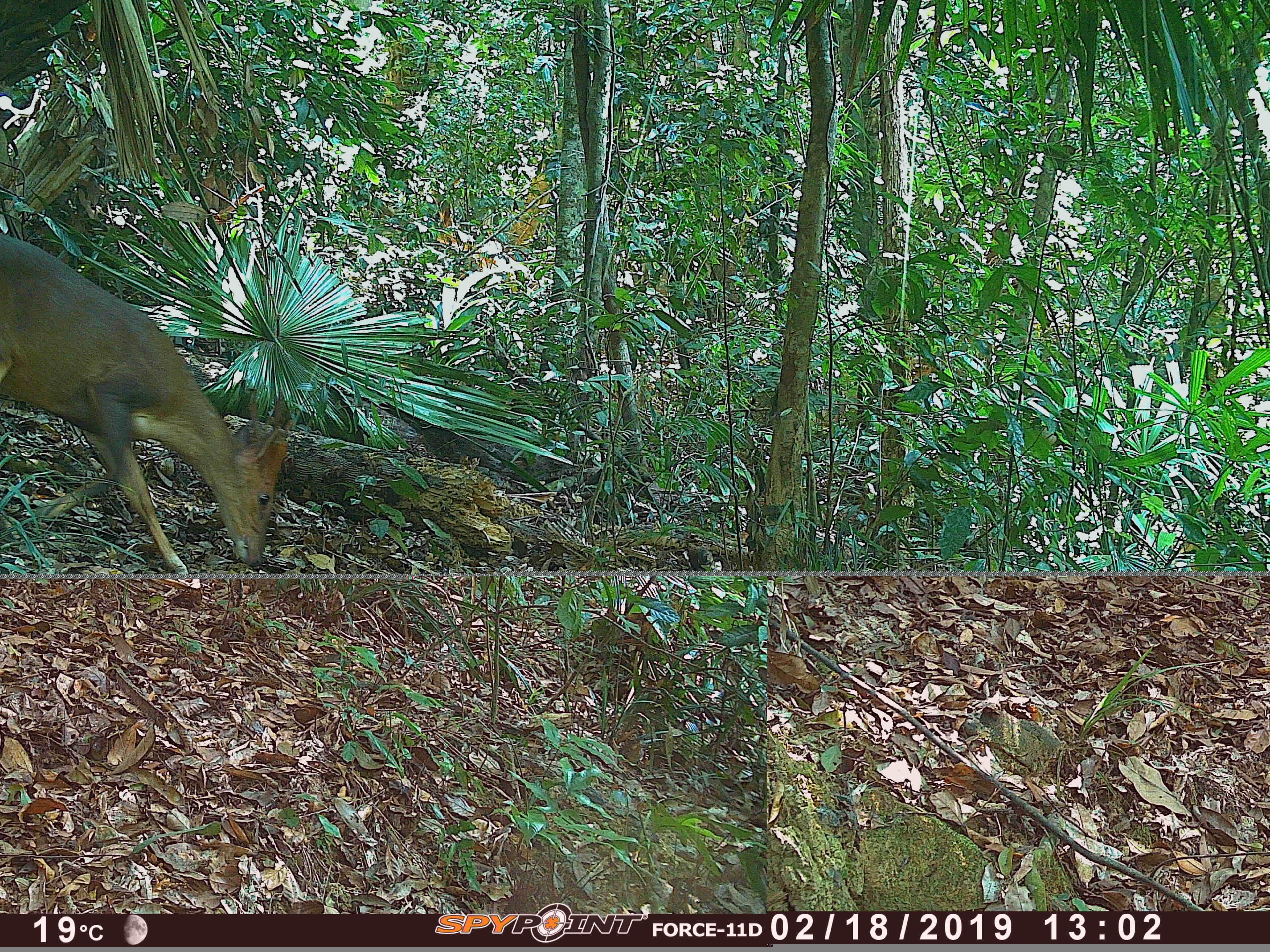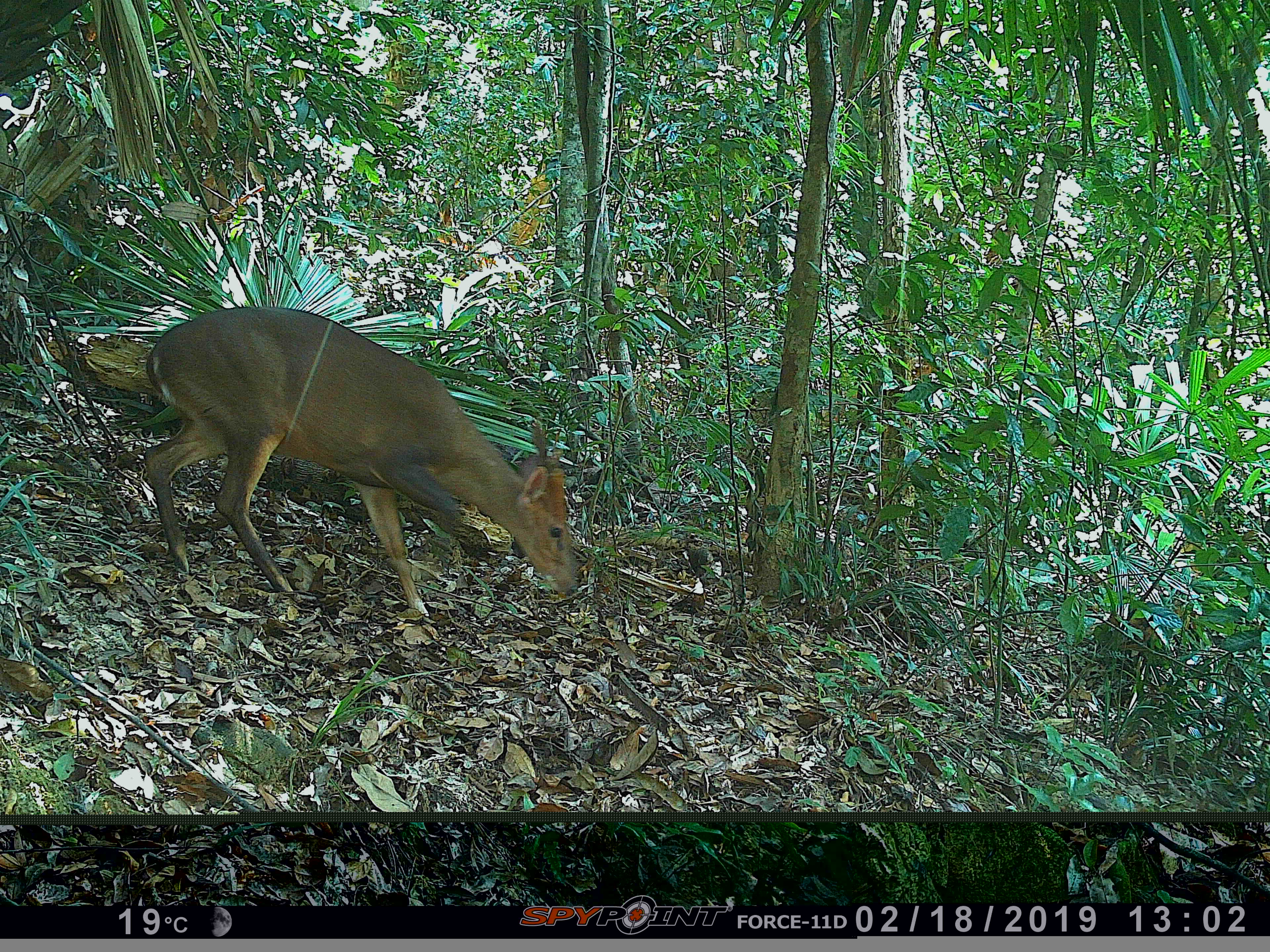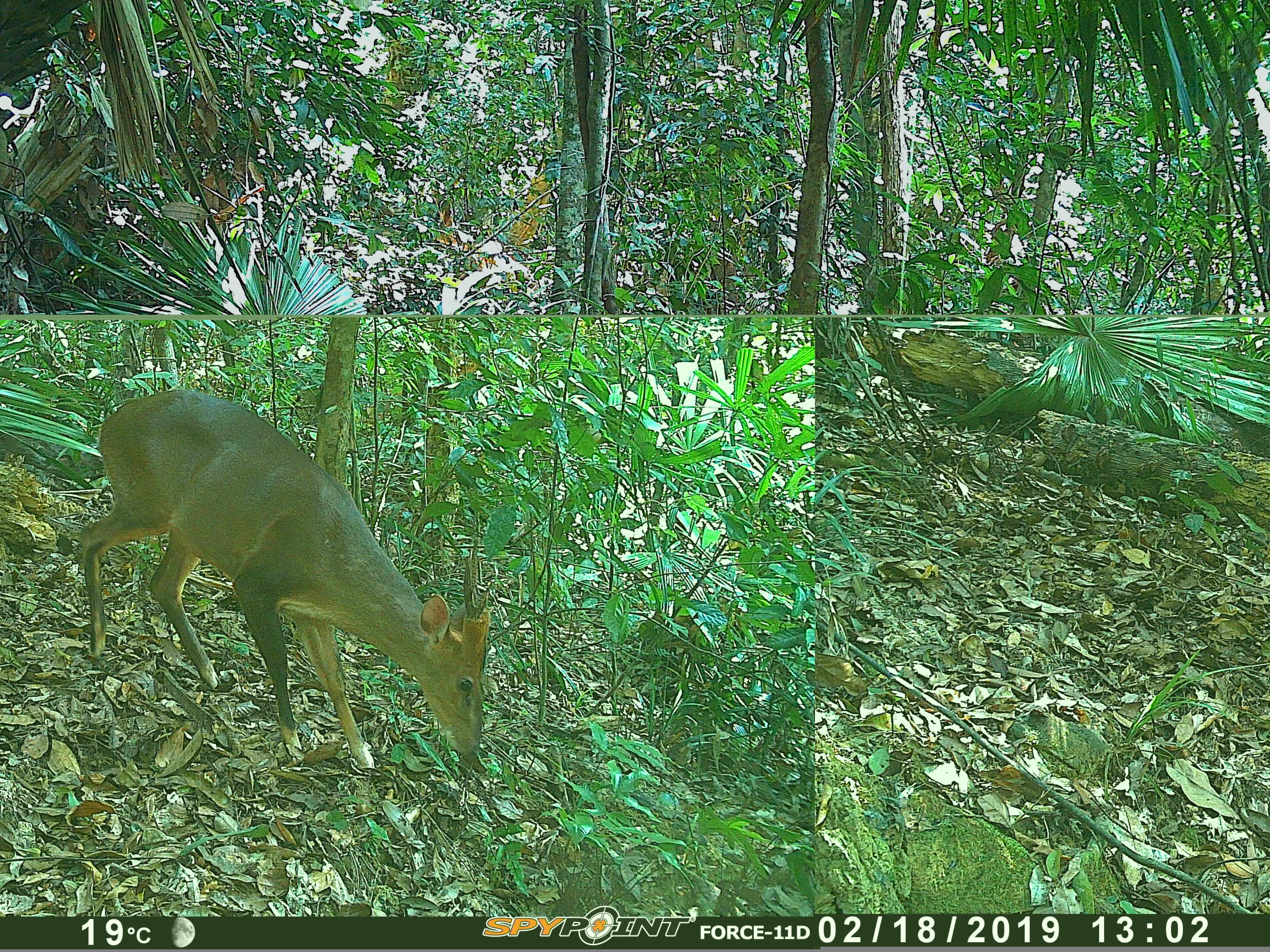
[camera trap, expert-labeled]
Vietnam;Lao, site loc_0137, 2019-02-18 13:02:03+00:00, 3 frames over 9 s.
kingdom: Animalia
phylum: Chordata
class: Mammalia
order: Artiodactyla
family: Cervidae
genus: Muntiacus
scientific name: Muntiacus vuquangensis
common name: large-antlered muntjac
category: large antlered muntjac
Large antlered muntjac (large-antlered muntjac) (Muntiacus vuquangensis). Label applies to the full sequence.